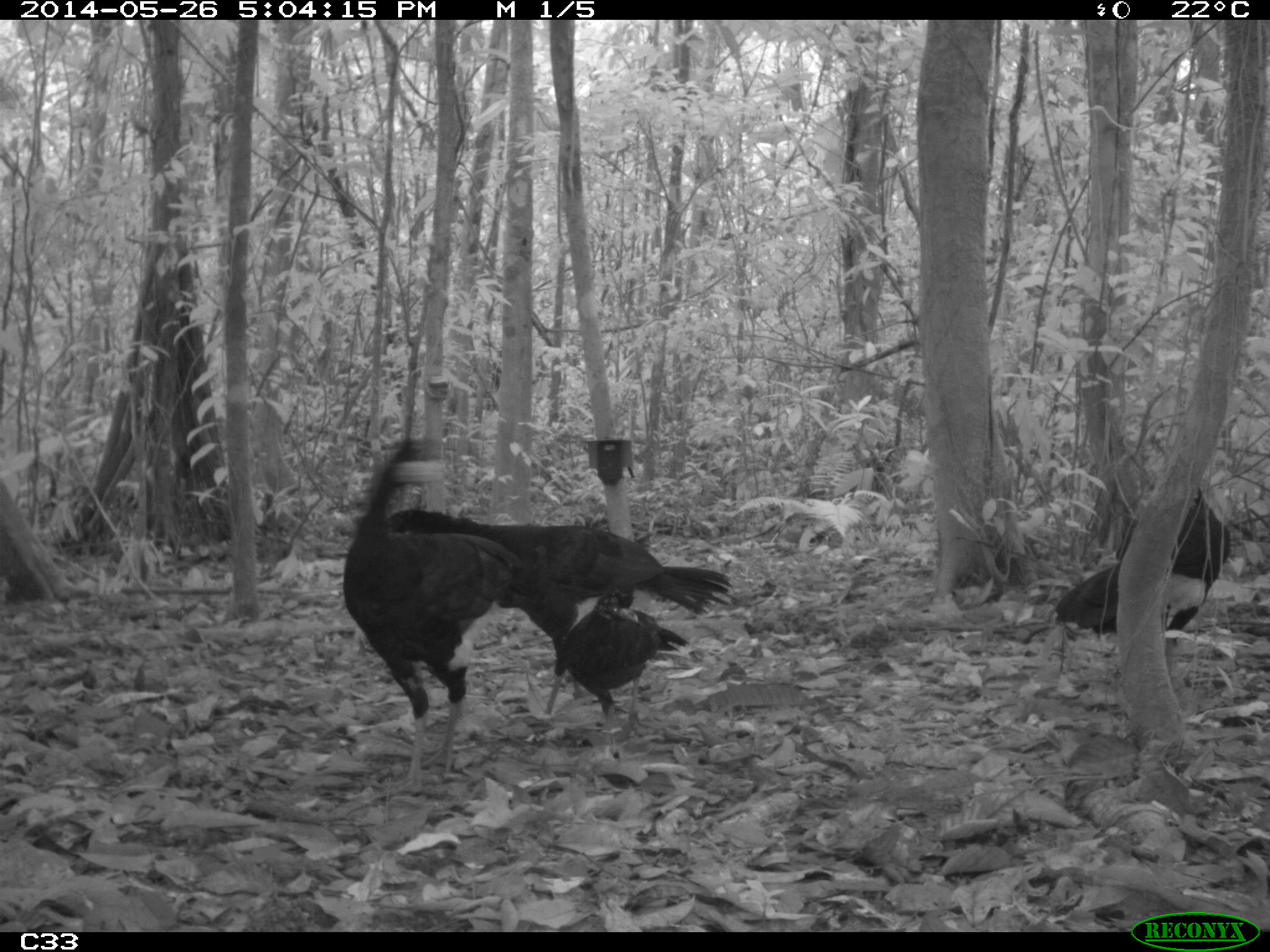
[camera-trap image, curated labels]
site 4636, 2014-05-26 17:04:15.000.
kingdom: Animalia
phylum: Chordata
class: Aves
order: Galliformes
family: Cracidae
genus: Crax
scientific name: Crax alector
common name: black curassow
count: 4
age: adult